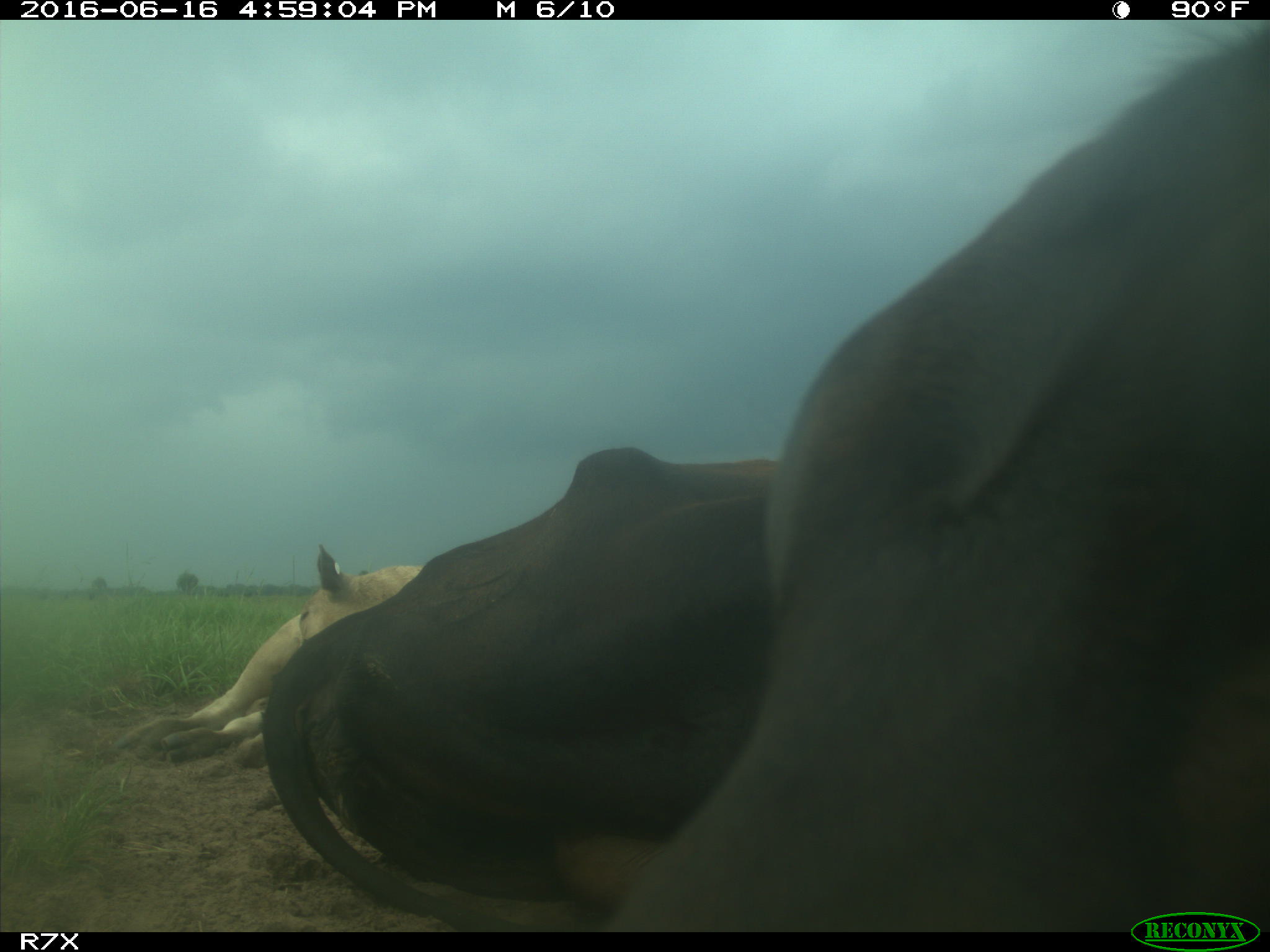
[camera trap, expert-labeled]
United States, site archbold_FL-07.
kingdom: Animalia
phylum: Chordata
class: Mammalia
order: Artiodactyla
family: Bovidae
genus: Bos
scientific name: Bos taurus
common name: domestic cow